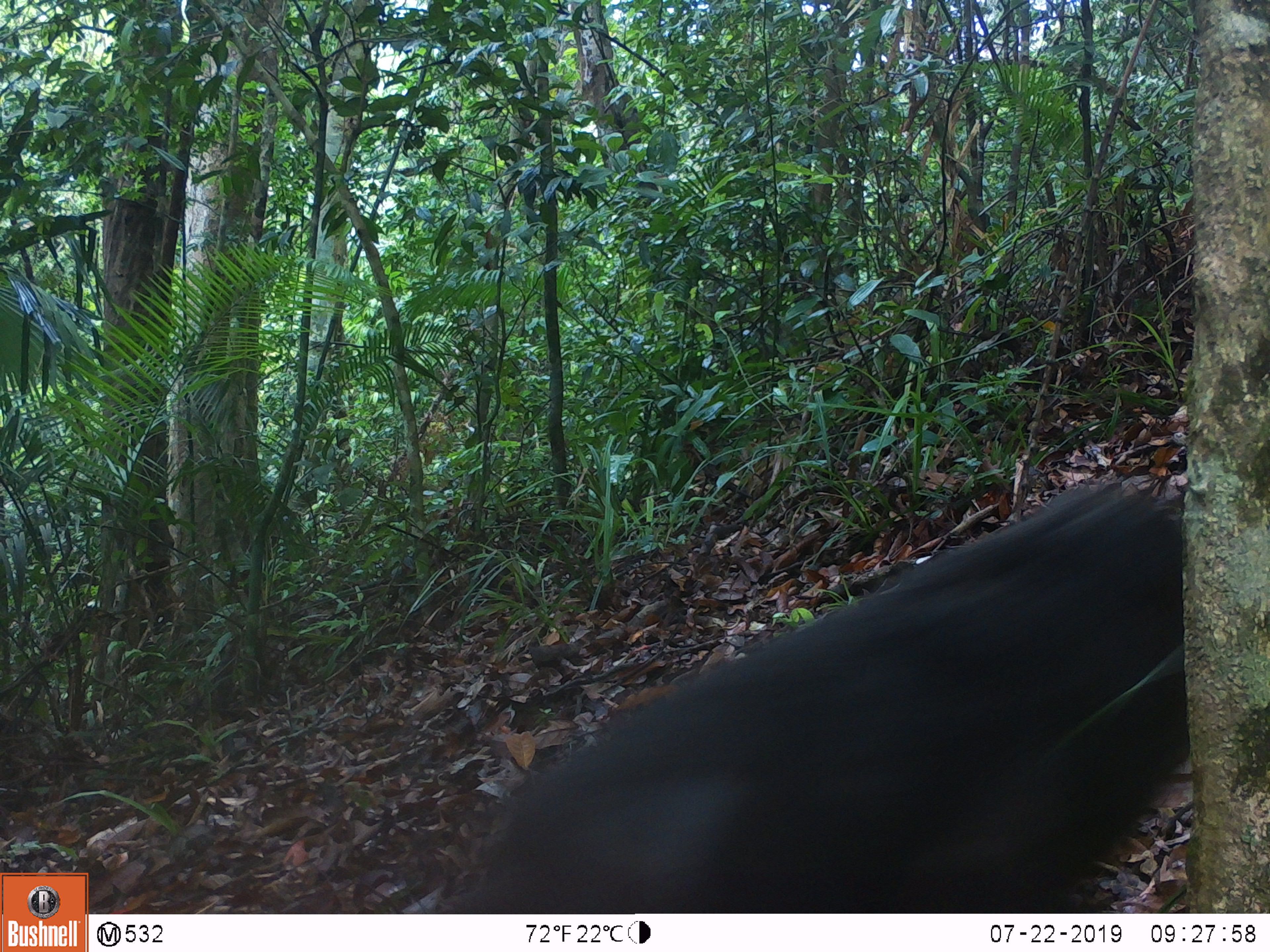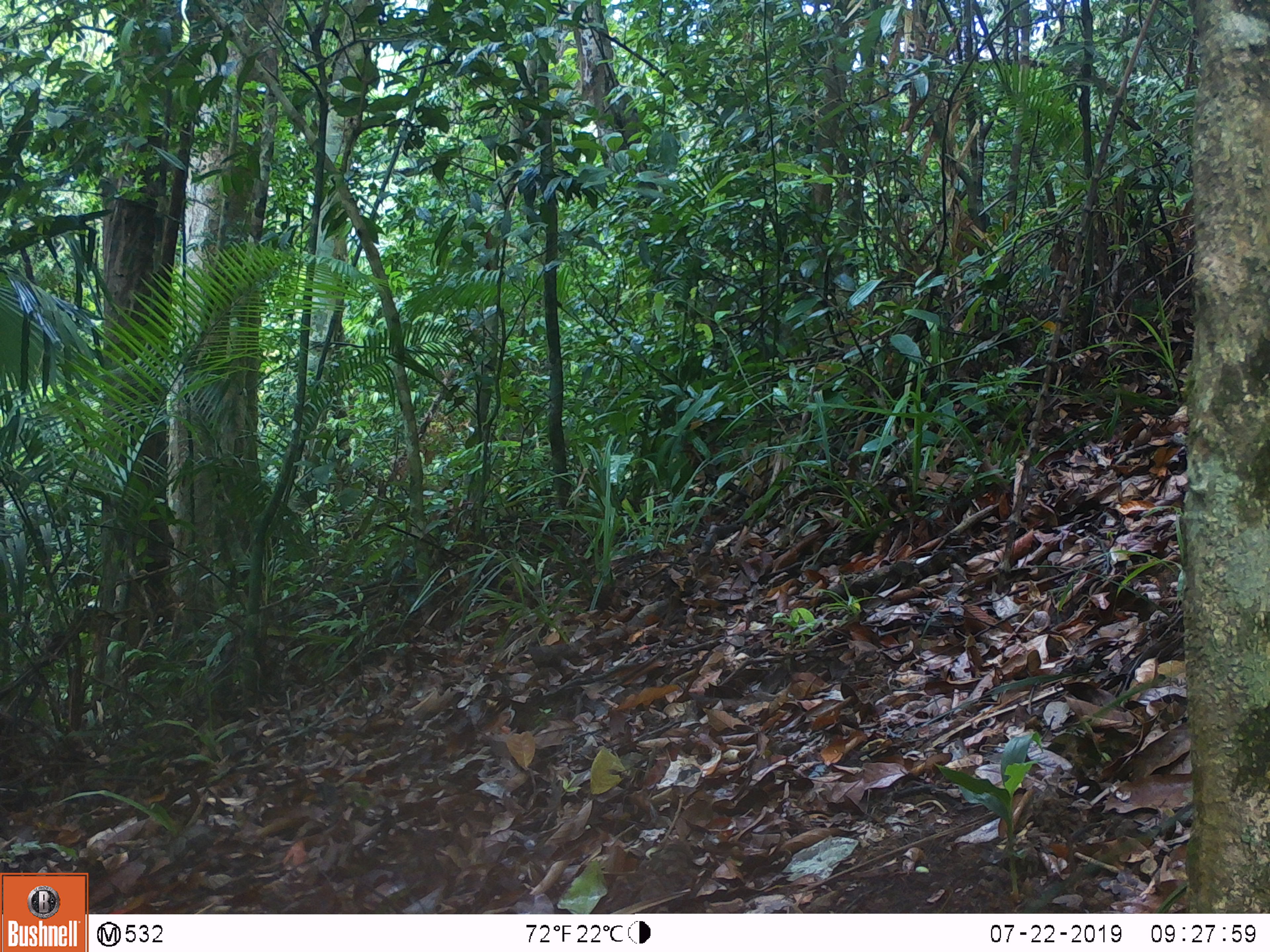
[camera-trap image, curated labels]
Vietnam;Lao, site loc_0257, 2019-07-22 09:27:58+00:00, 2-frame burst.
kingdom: Animalia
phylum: Chordata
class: Mammalia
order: Primates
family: Cercopithecidae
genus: Macaca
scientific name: Macaca arctoides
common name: stump-tailed macaque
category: stump tailed macaque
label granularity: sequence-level